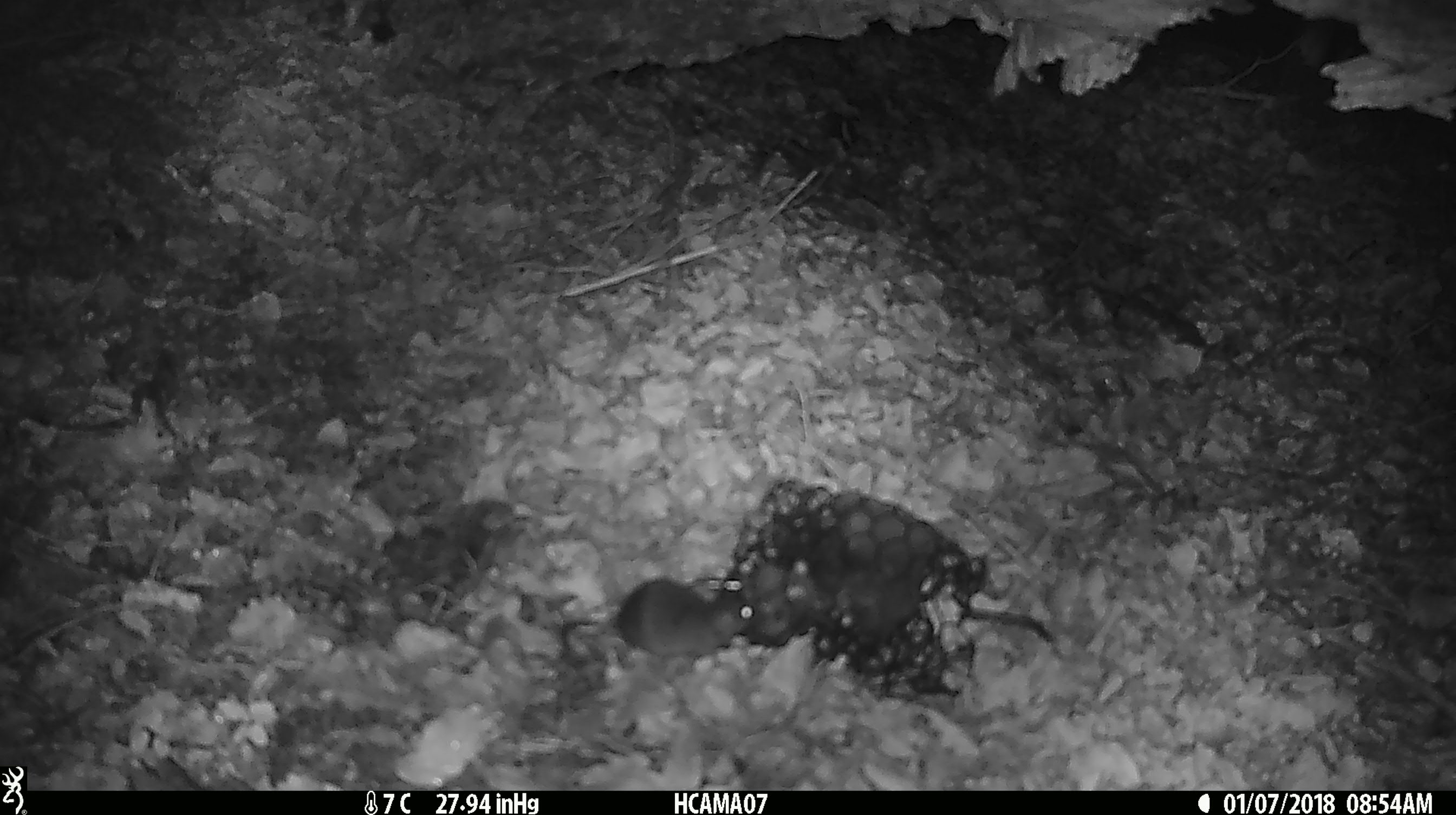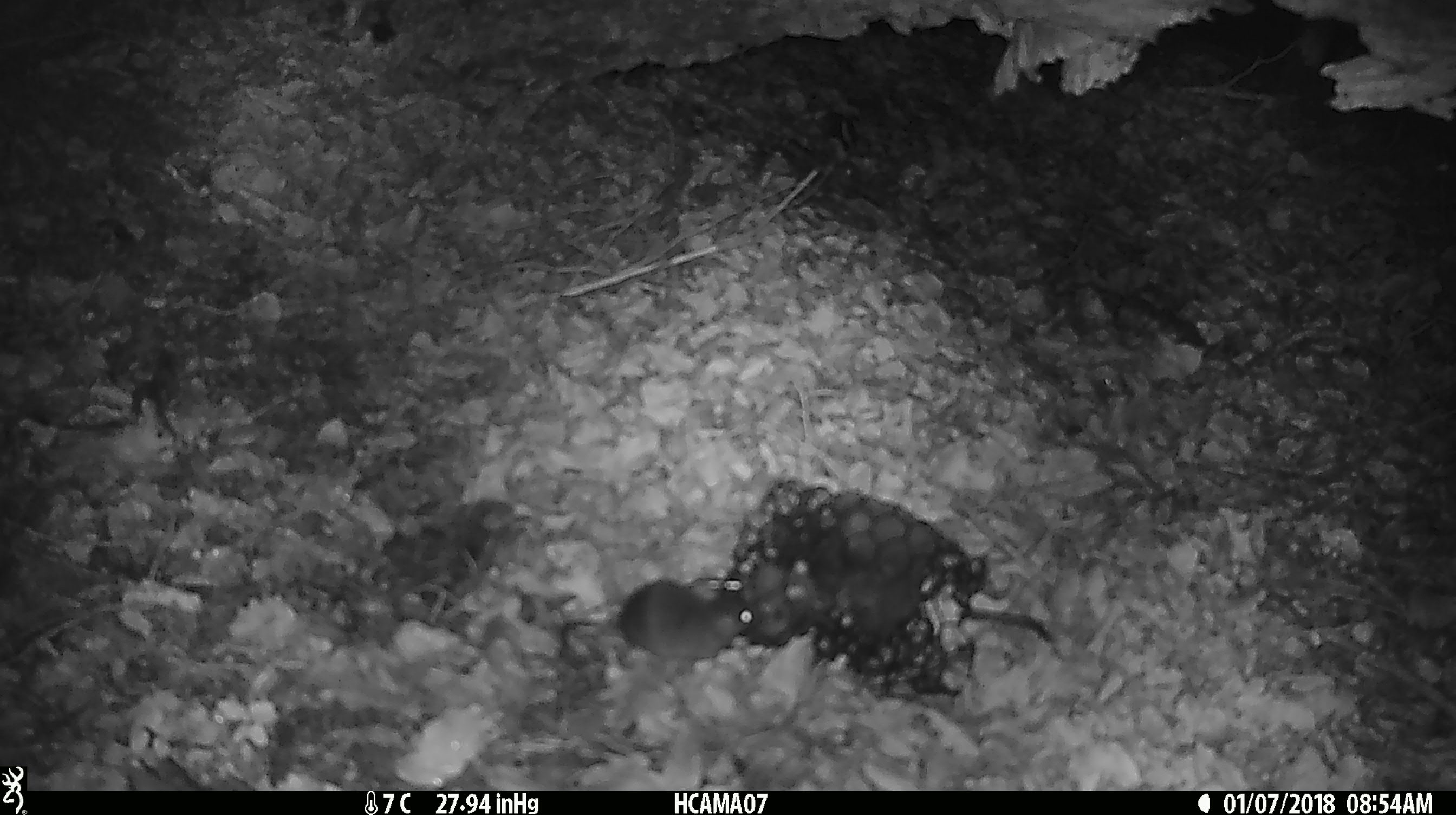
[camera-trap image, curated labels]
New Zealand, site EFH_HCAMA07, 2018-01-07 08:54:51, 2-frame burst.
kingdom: Animalia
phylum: Chordata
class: Mammalia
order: Rodentia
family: Muridae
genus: Mus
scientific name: Mus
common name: mouse